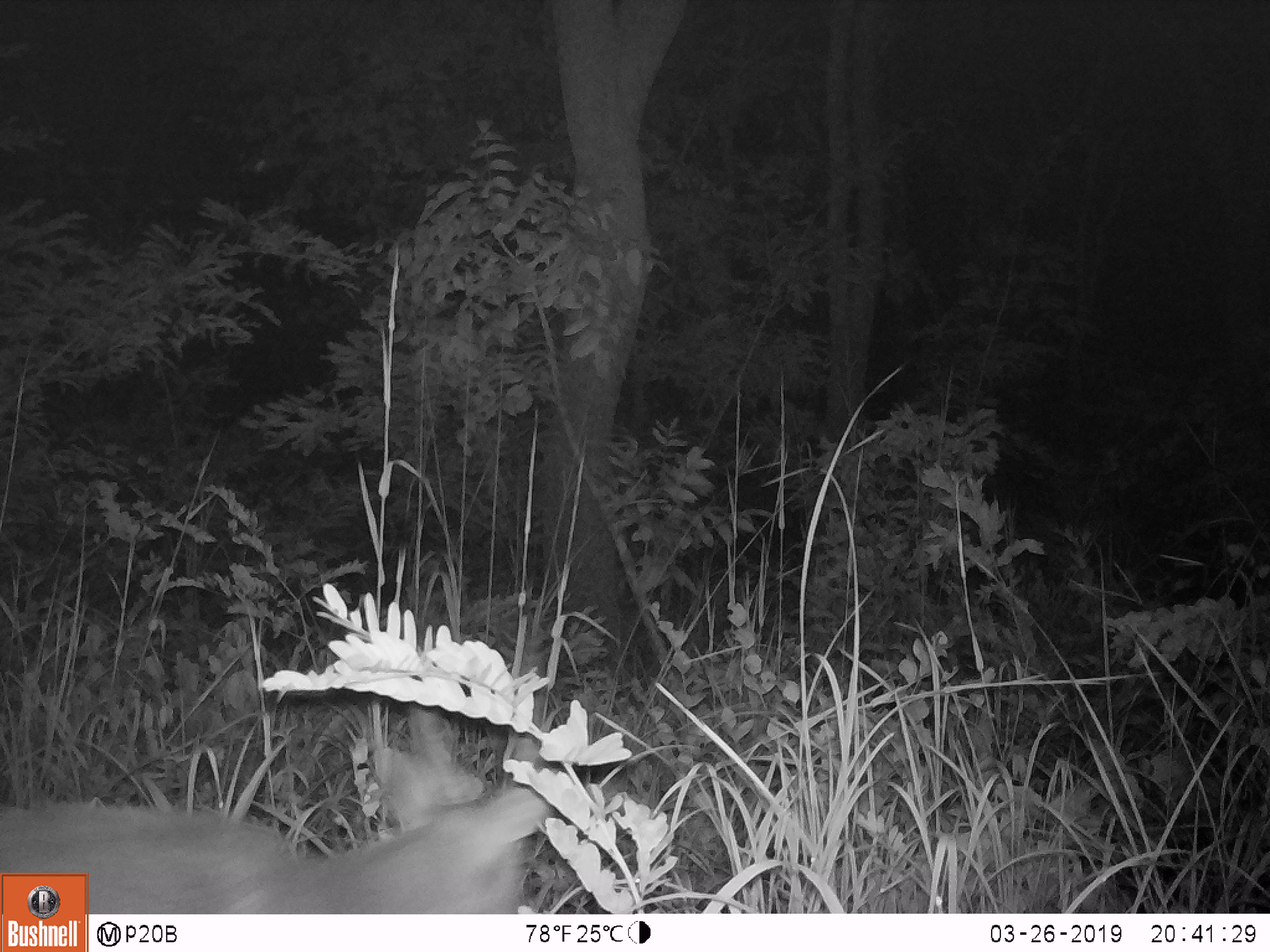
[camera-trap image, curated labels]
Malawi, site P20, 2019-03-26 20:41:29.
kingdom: Animalia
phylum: Chordata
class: Mammalia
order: Artiodactyla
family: Bovidae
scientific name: Antilopinae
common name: small antelope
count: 1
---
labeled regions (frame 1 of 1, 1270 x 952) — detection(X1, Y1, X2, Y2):
small antelope: detection(92, 689, 568, 911)